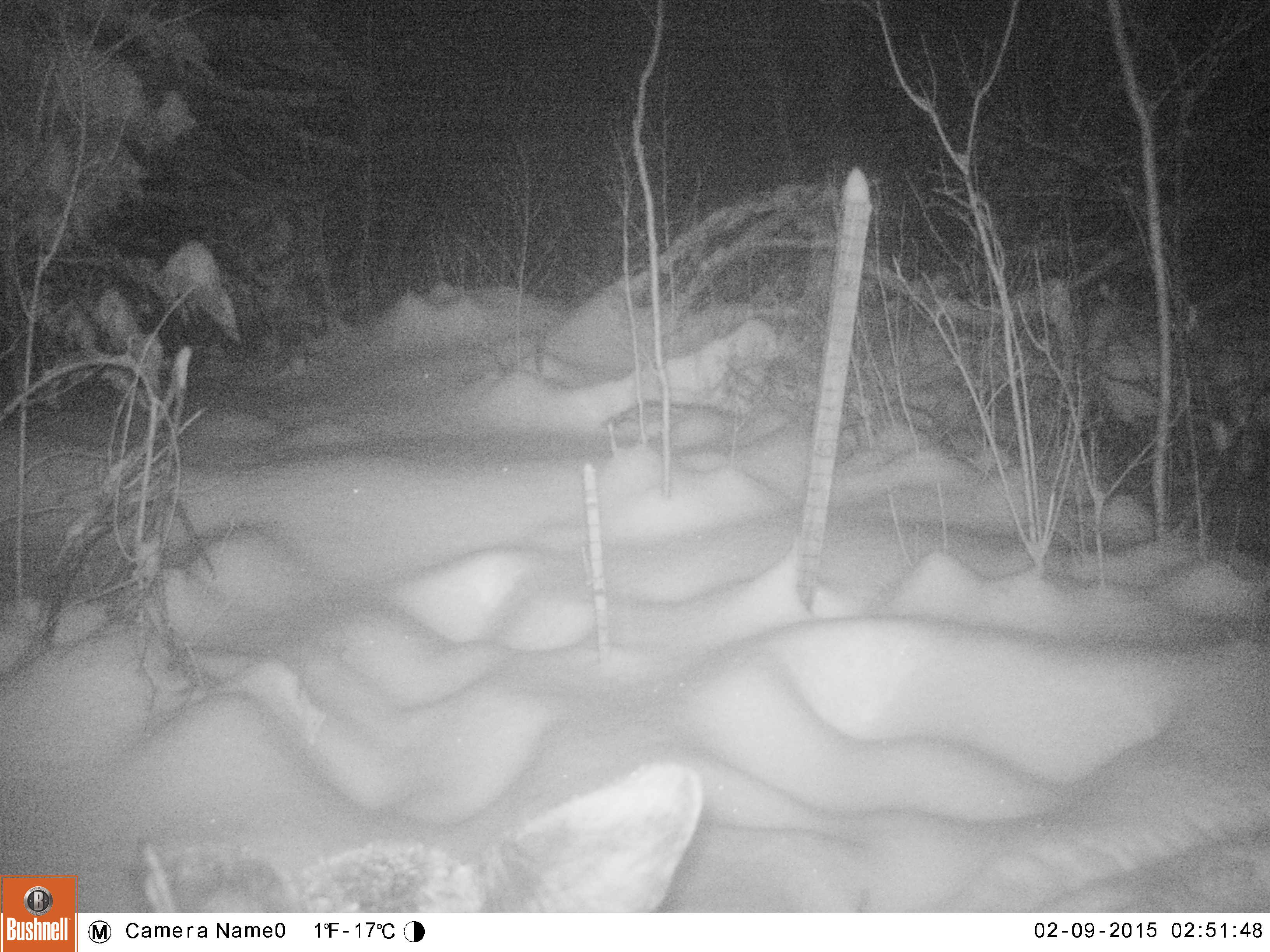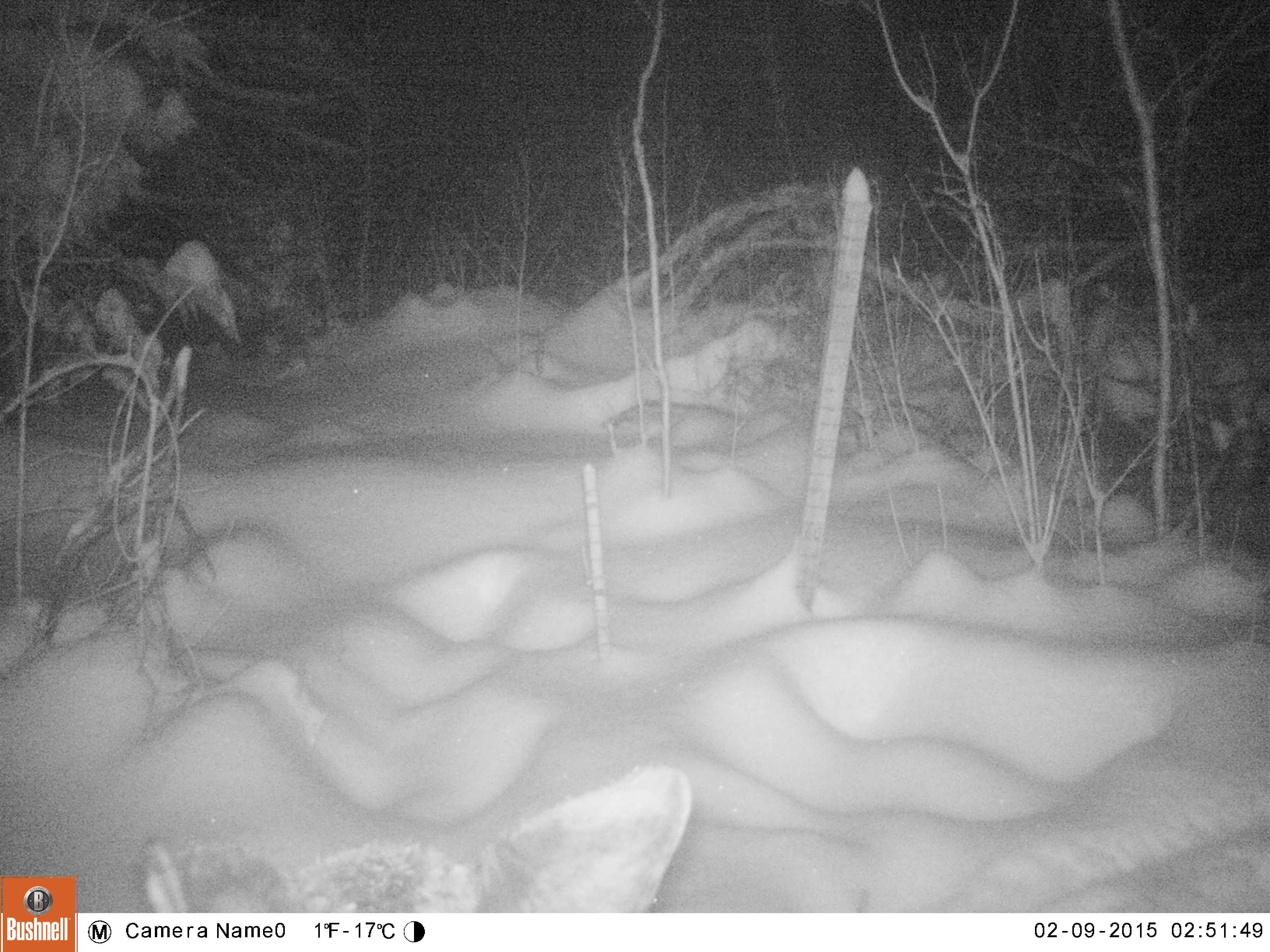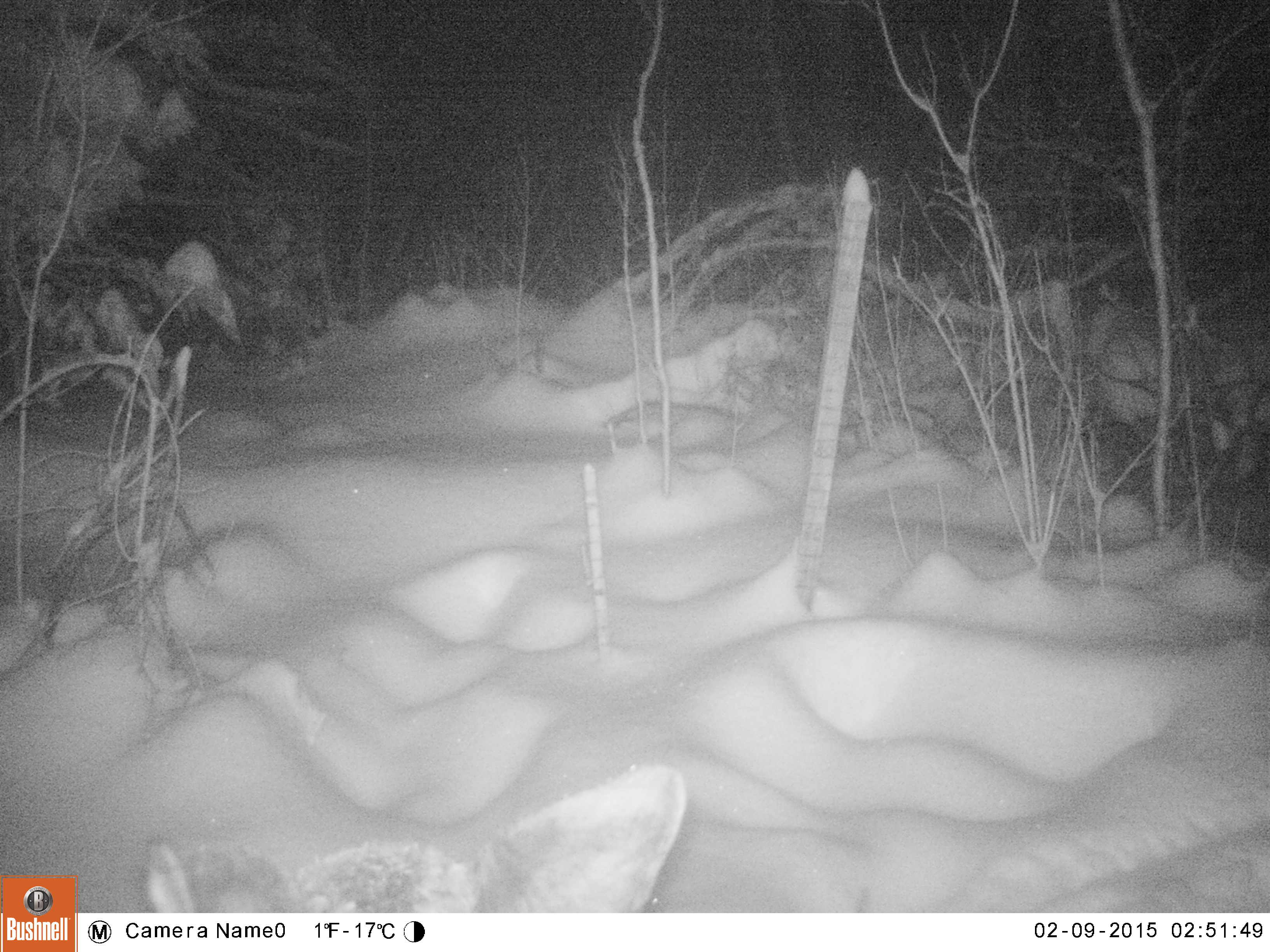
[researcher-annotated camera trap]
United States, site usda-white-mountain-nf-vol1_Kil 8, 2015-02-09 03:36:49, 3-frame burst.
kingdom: Animalia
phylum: Chordata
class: Mammalia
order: Artiodactyla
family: Cervidae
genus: Alces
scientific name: Alces alces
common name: moose